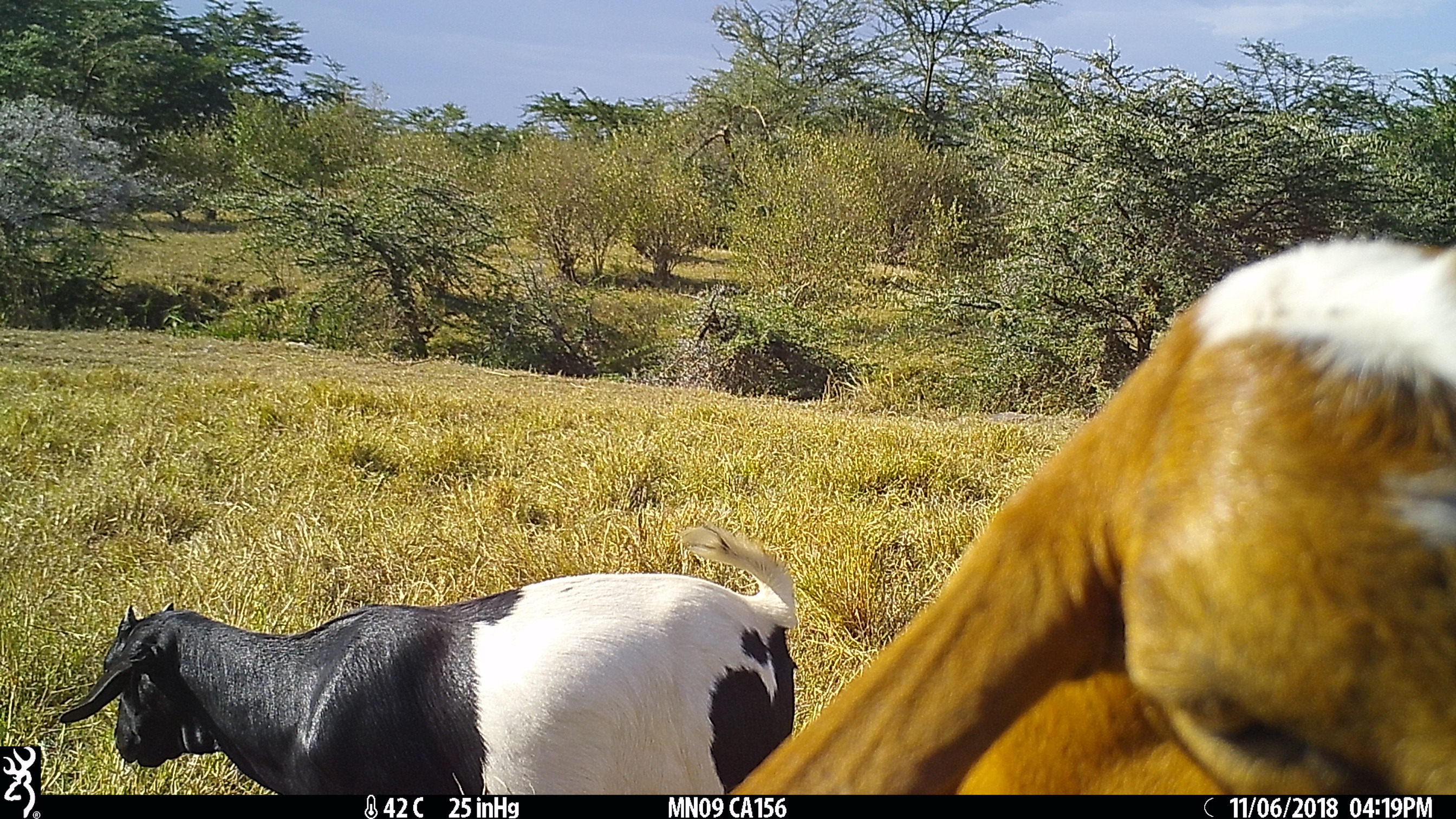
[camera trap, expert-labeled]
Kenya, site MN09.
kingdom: Animalia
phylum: Chordata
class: Mammalia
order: Artiodactyla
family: Bovidae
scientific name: Bovidae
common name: sheep or goat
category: shoat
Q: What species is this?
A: Shoat (sheep or goat) (Bovidae).